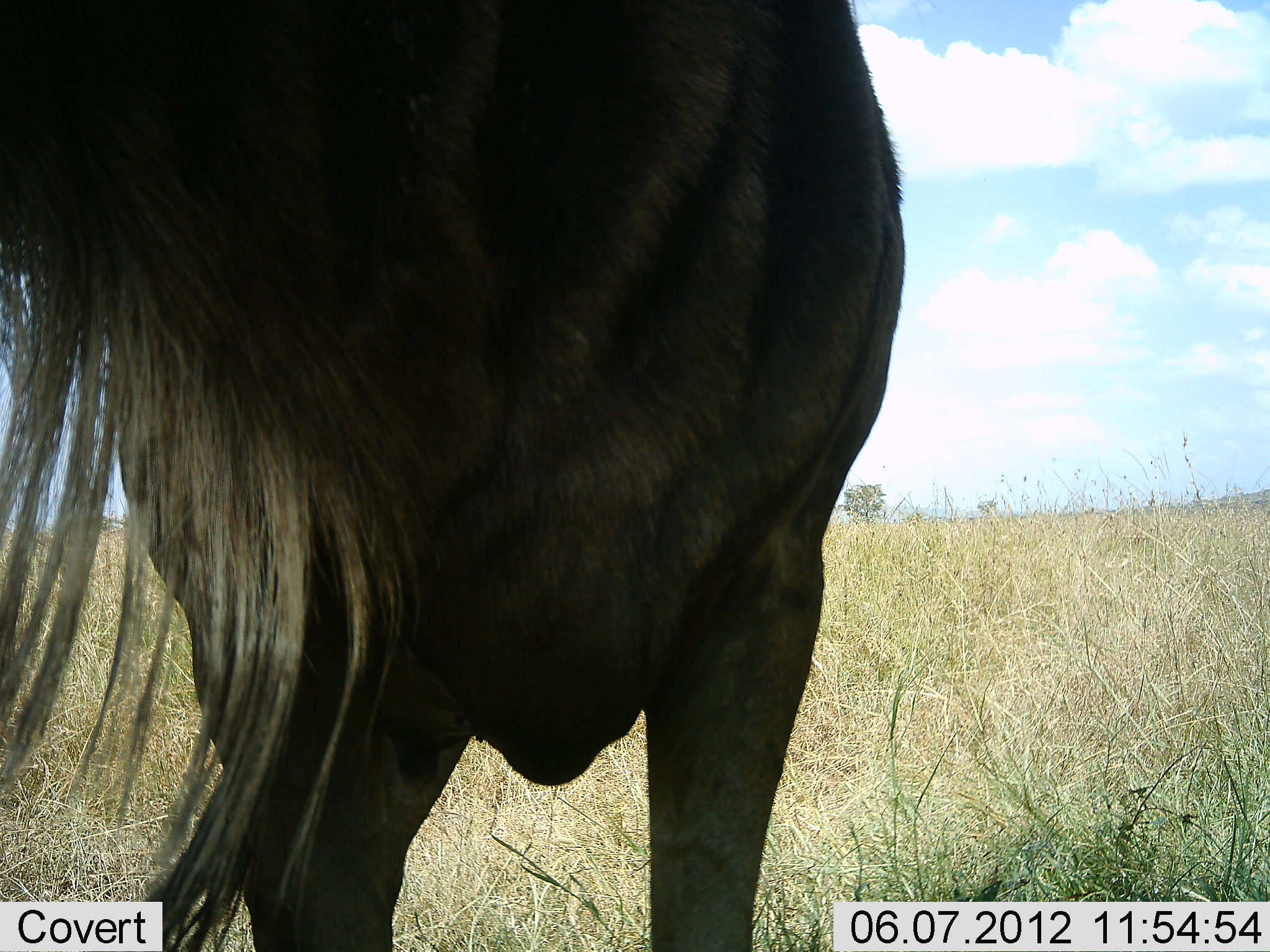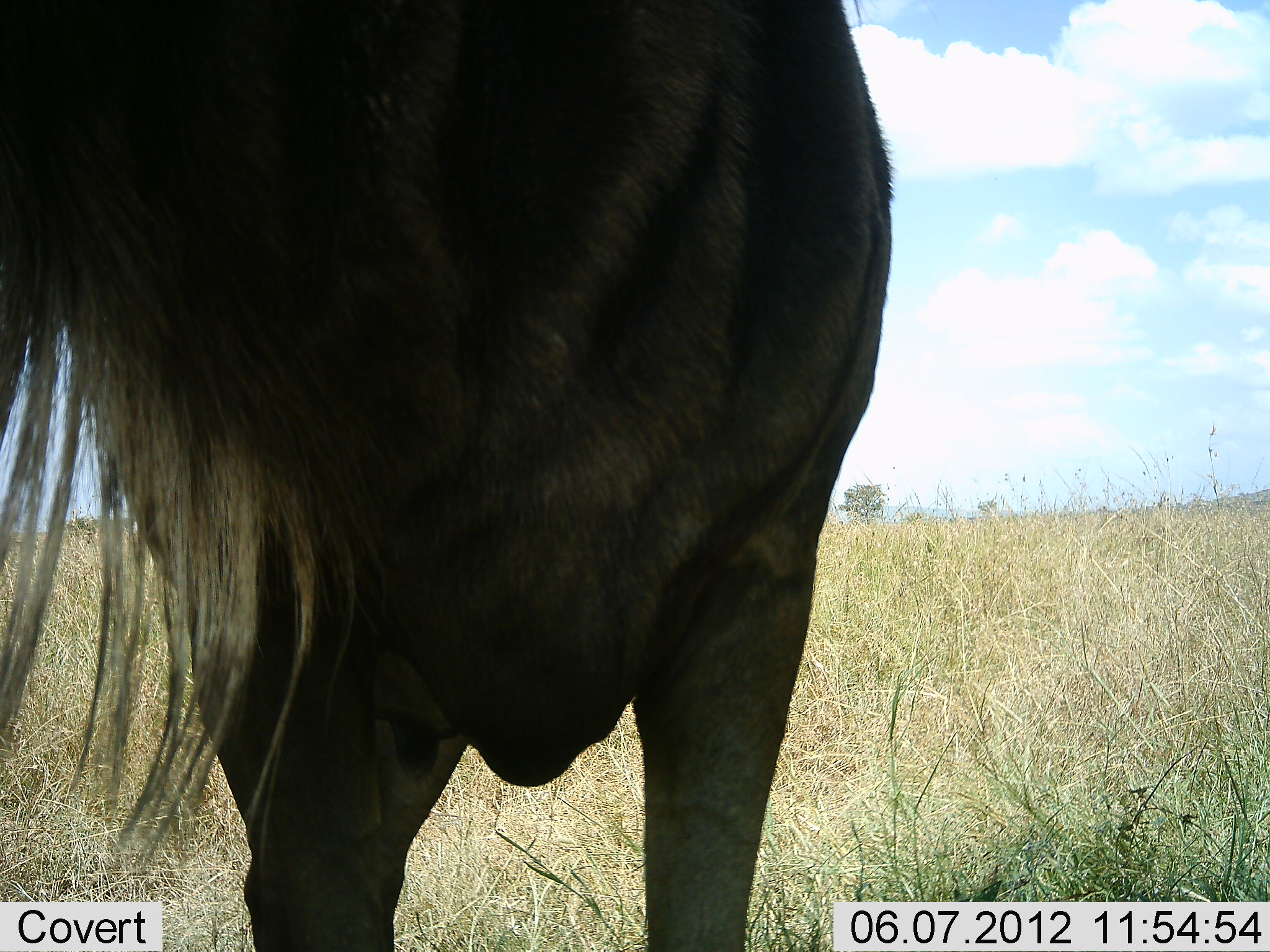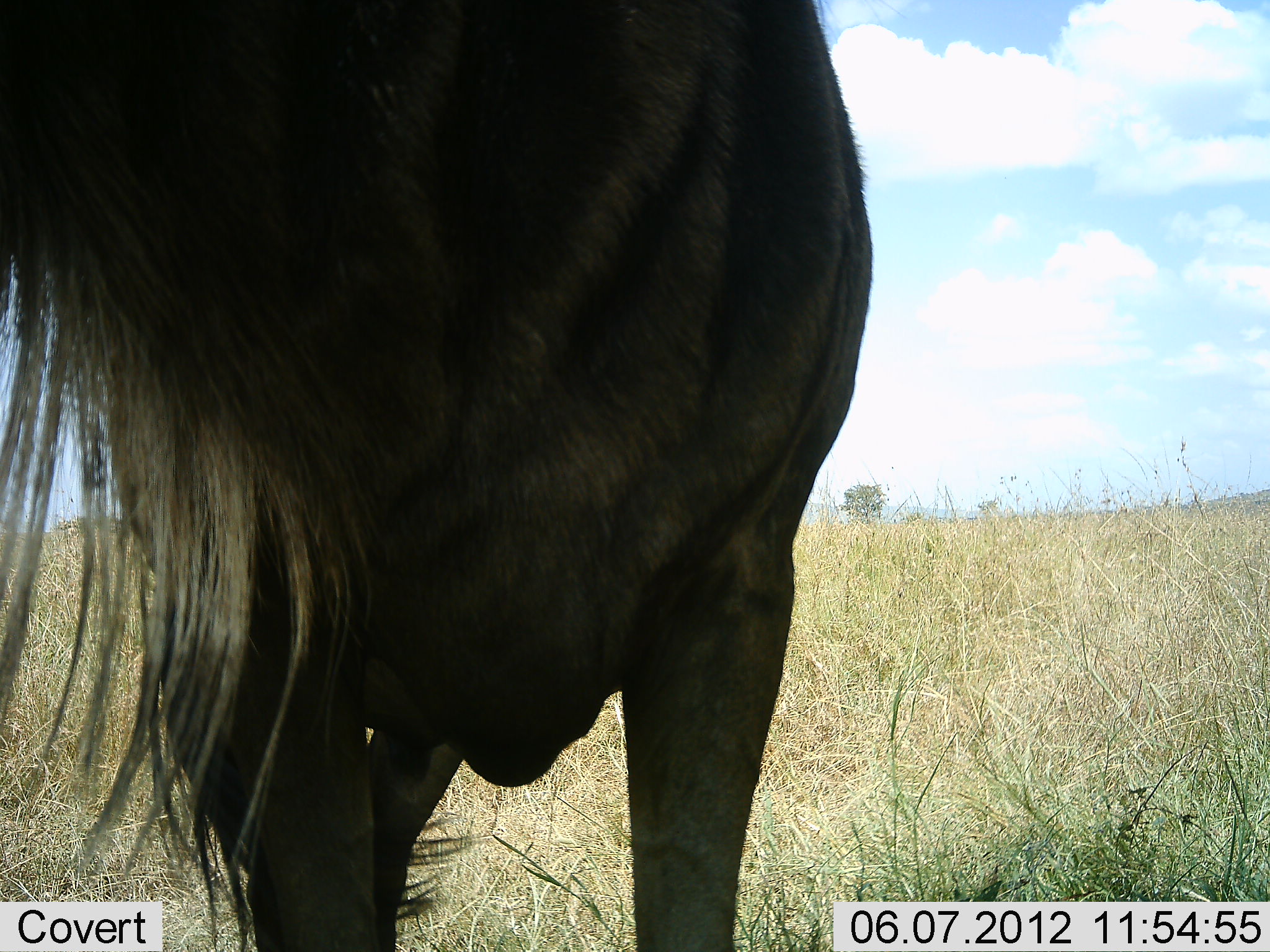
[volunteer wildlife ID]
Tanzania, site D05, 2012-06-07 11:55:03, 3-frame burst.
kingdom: Animalia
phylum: Chordata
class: Mammalia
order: Artiodactyla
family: Bovidae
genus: Connochaetes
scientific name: Connochaetes taurinus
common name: blue wildebeest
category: wildebeest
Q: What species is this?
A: Wildebeest (blue wildebeest) (Connochaetes taurinus).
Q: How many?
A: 1.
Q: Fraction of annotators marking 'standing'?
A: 100%.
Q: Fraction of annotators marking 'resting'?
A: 0%.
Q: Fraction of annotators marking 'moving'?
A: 0%.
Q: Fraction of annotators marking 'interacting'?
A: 0%.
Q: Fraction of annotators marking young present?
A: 0%.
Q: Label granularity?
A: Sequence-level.